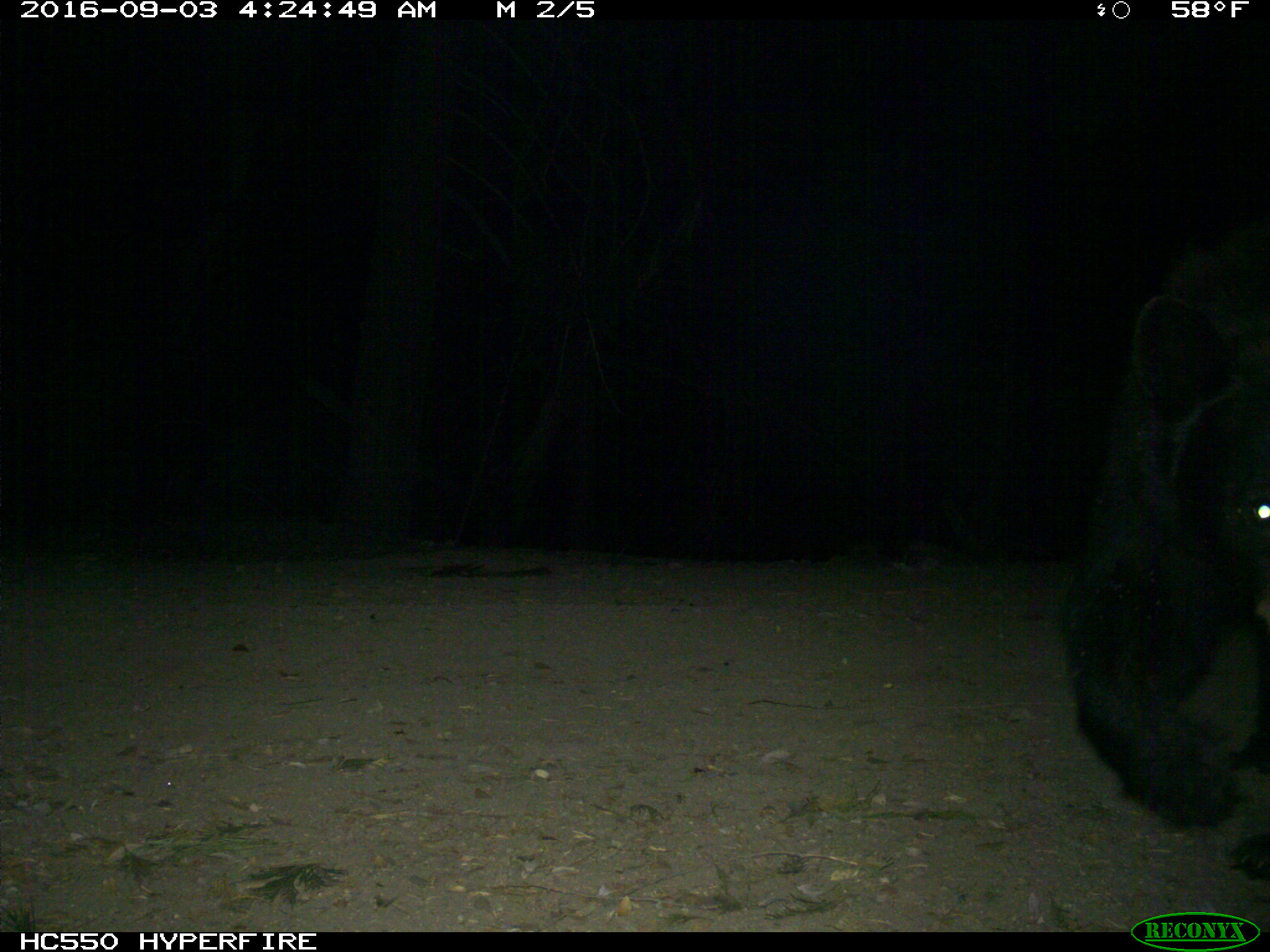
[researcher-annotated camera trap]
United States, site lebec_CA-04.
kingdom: Animalia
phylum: Chordata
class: Mammalia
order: Carnivora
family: Ursidae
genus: Ursus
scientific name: Ursus americanus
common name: american black bear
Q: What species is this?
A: Ursus americanus (american black bear).